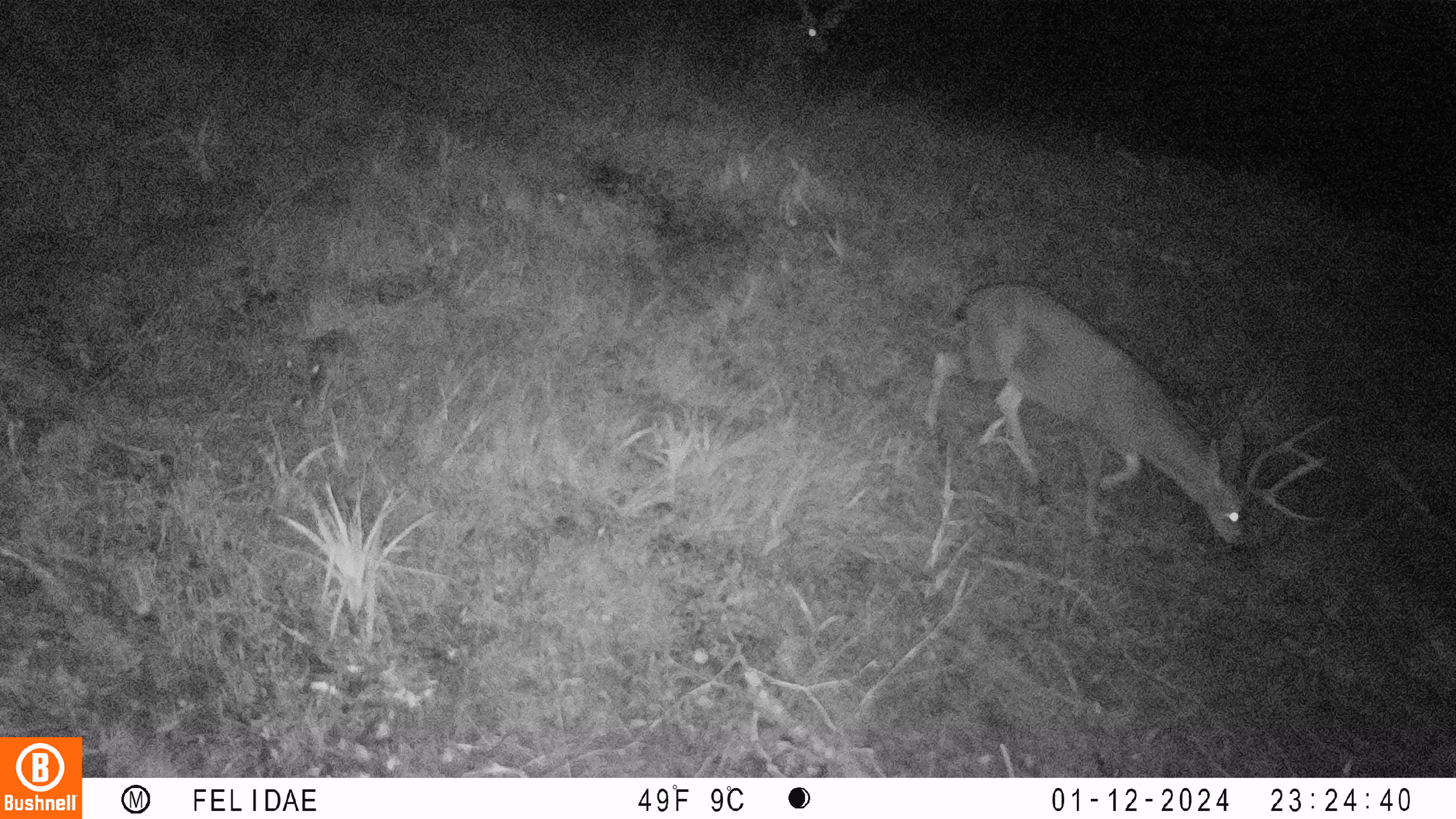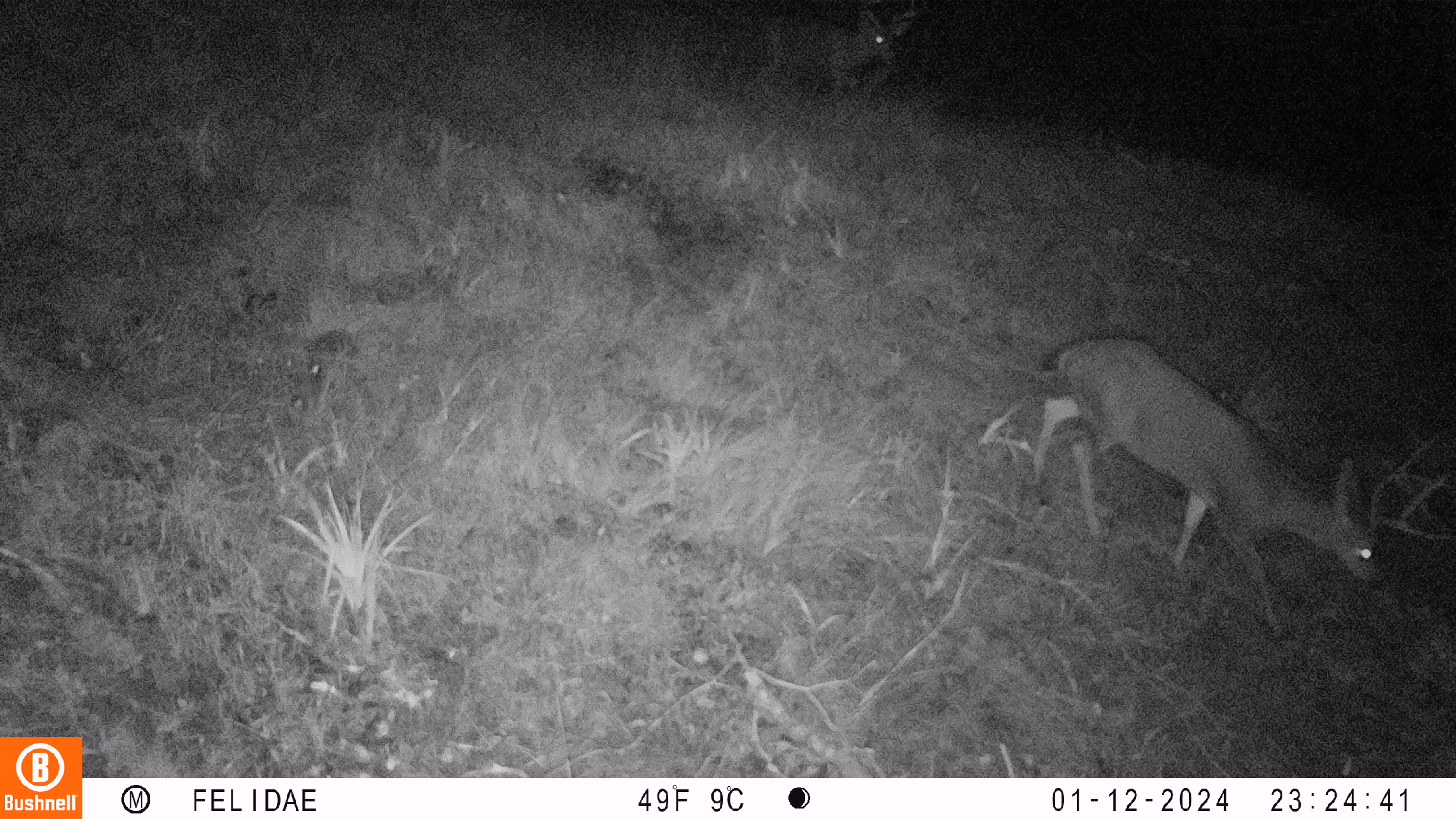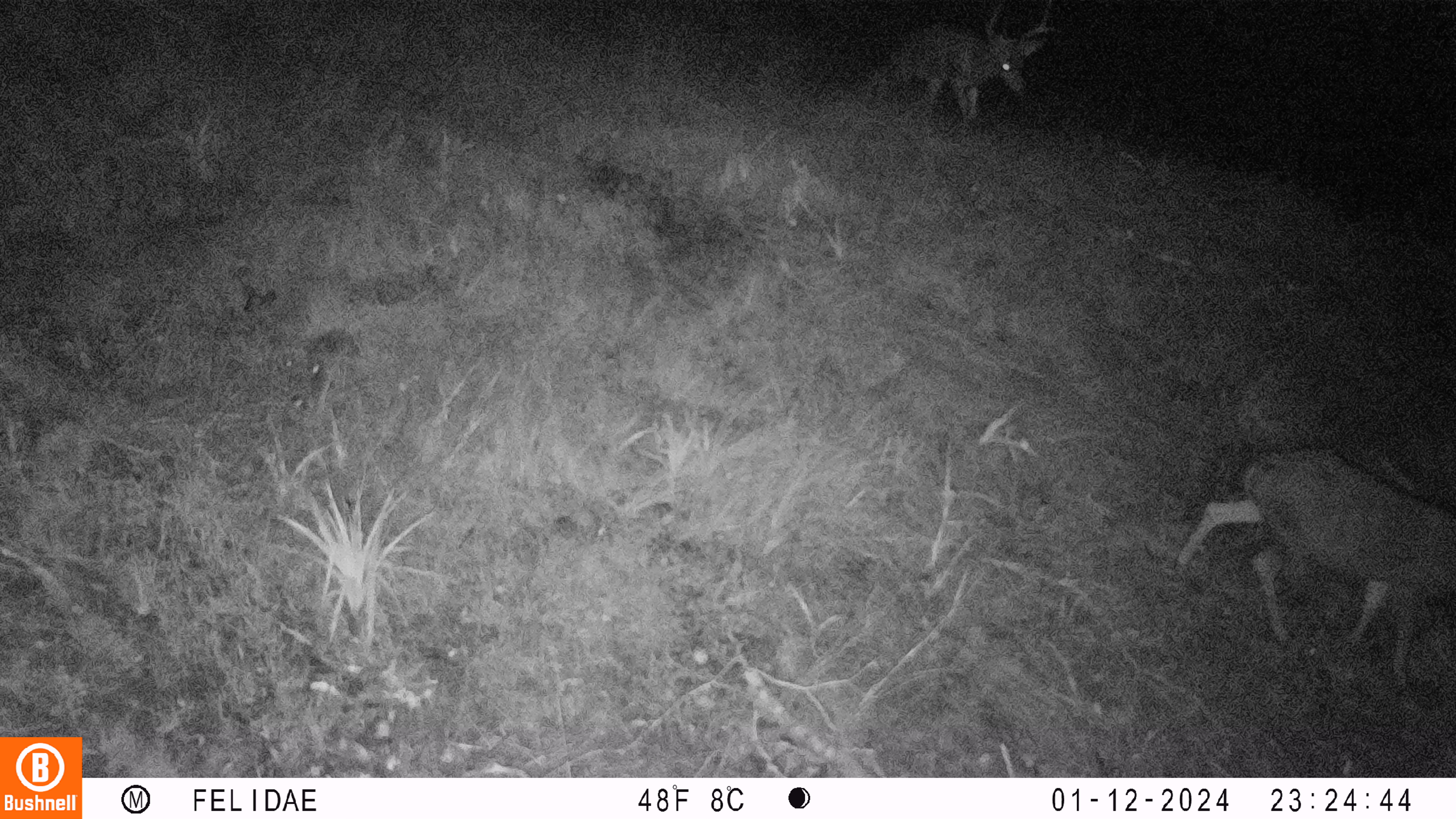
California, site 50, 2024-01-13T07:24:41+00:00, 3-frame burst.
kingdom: Animalia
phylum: Chordata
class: Mammalia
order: Artiodactyla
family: Cervidae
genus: Odocoileus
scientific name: Odocoileus hemionus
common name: mule deer